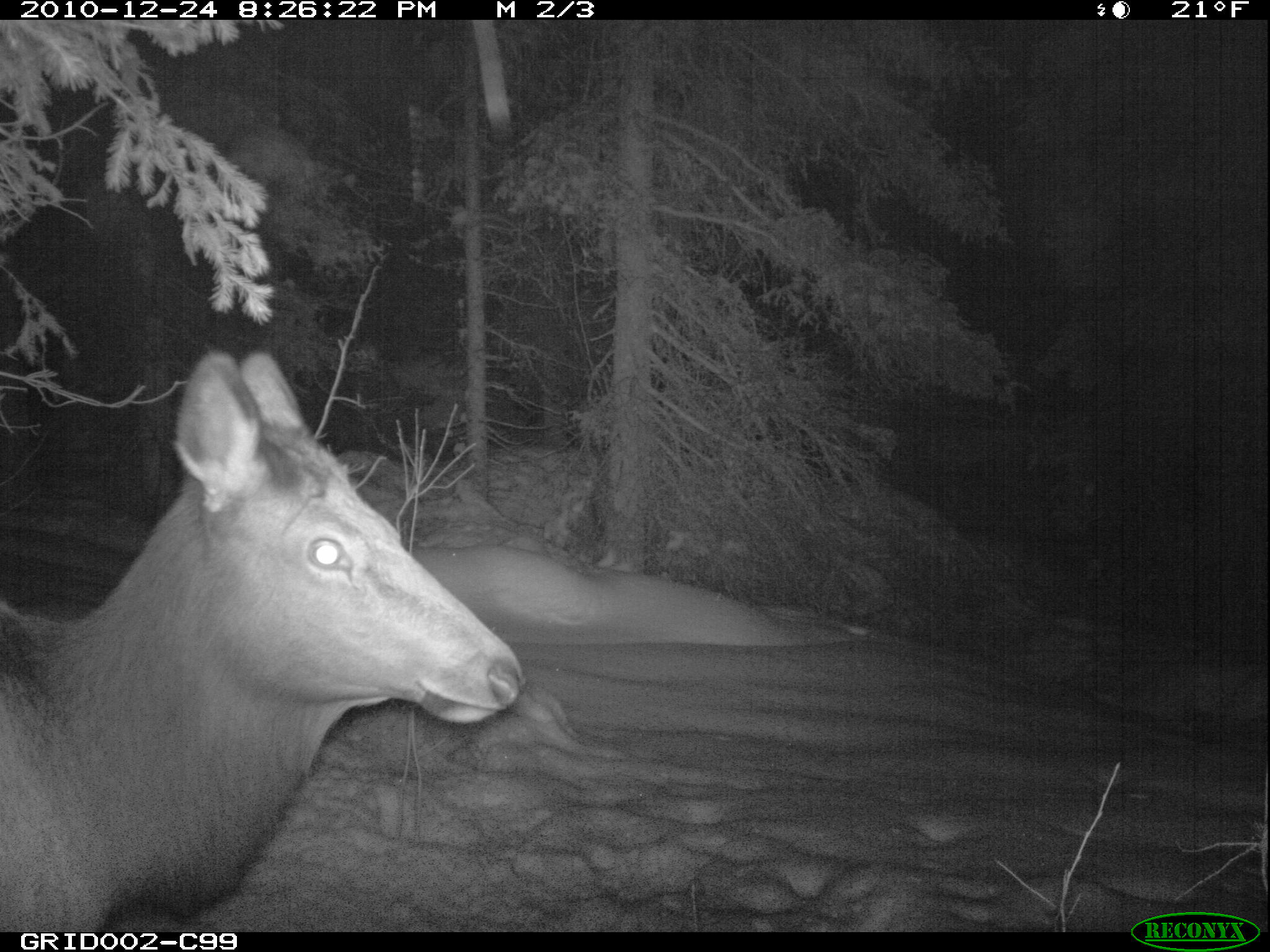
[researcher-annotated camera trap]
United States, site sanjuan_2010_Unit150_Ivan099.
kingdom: Animalia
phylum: Chordata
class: Mammalia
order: Artiodactyla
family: Cervidae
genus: Cervus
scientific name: Cervus elaphus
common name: red deer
Cervus elaphus (red deer).